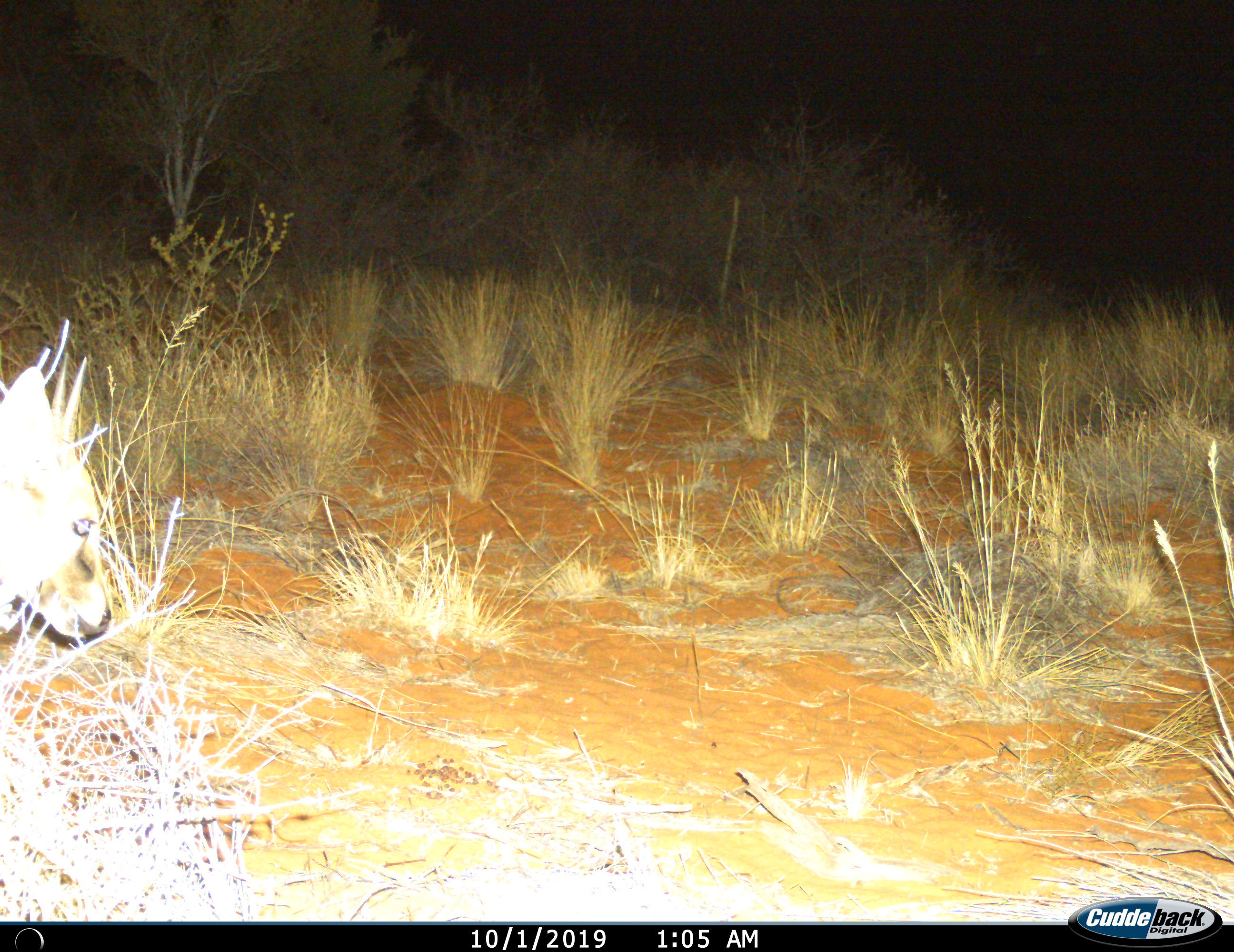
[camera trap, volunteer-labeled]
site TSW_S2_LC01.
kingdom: Animalia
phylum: Chordata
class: Mammalia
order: Artiodactyla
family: Bovidae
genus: Sylvicapra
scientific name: Sylvicapra grimmia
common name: common duiker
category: duikercommongrey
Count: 1.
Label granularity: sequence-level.